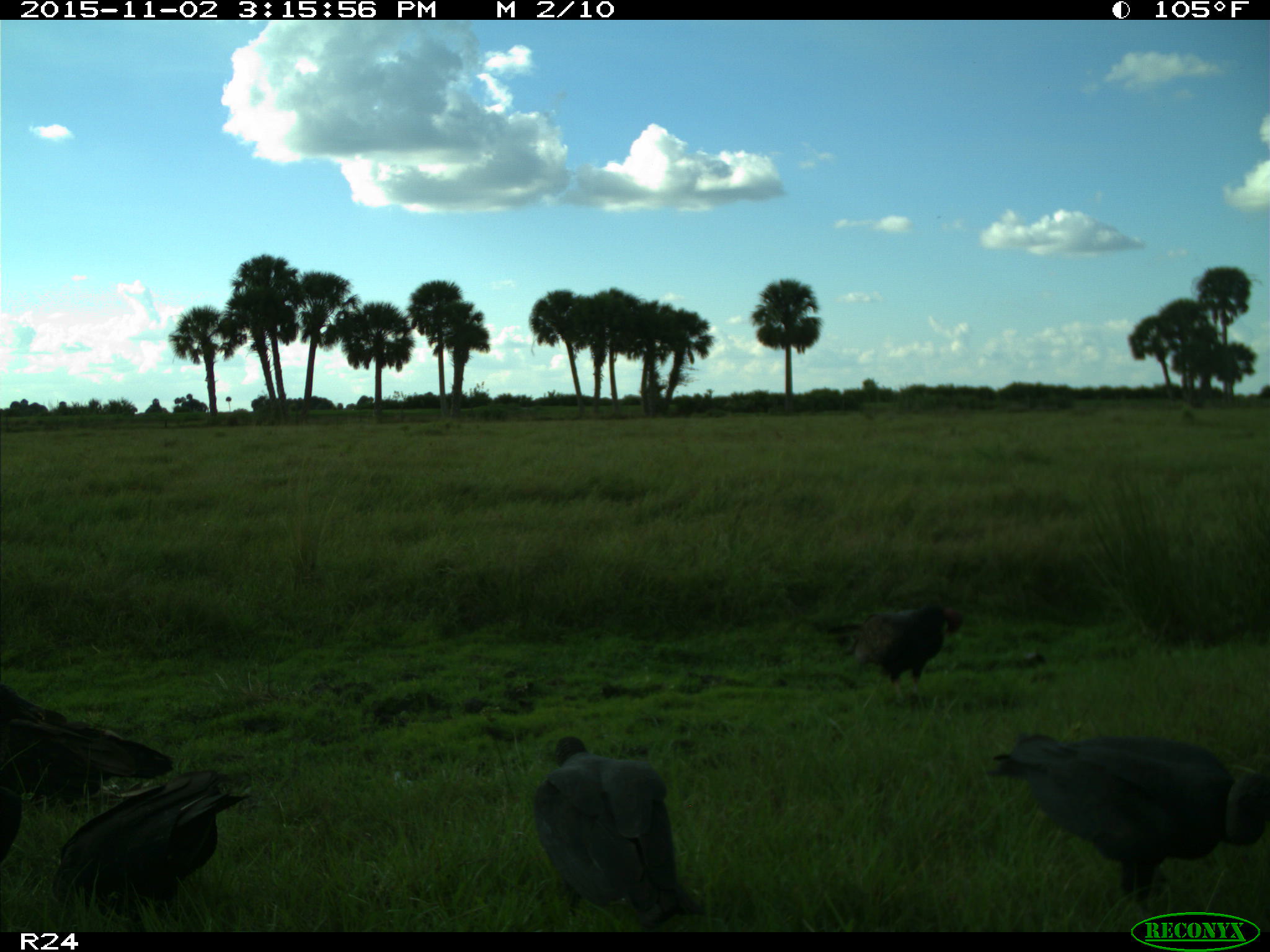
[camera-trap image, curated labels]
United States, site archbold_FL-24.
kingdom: Animalia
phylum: Chordata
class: Aves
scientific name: Aves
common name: birds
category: unidentified bird